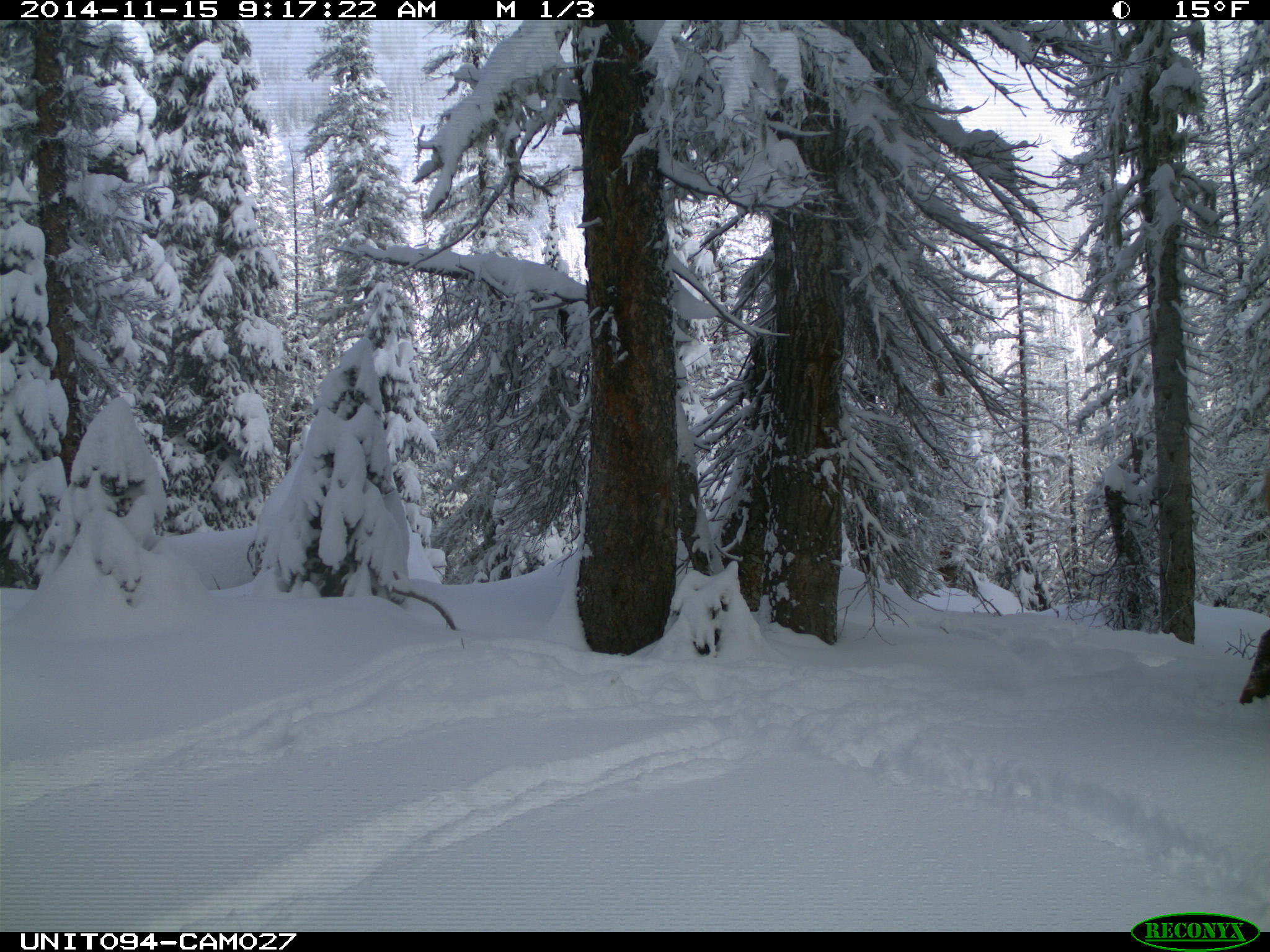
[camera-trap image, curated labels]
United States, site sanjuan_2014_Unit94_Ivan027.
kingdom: Animalia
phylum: Chordata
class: Mammalia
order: Artiodactyla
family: Cervidae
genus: Cervus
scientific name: Cervus elaphus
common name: red deer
Cervus elaphus (red deer).